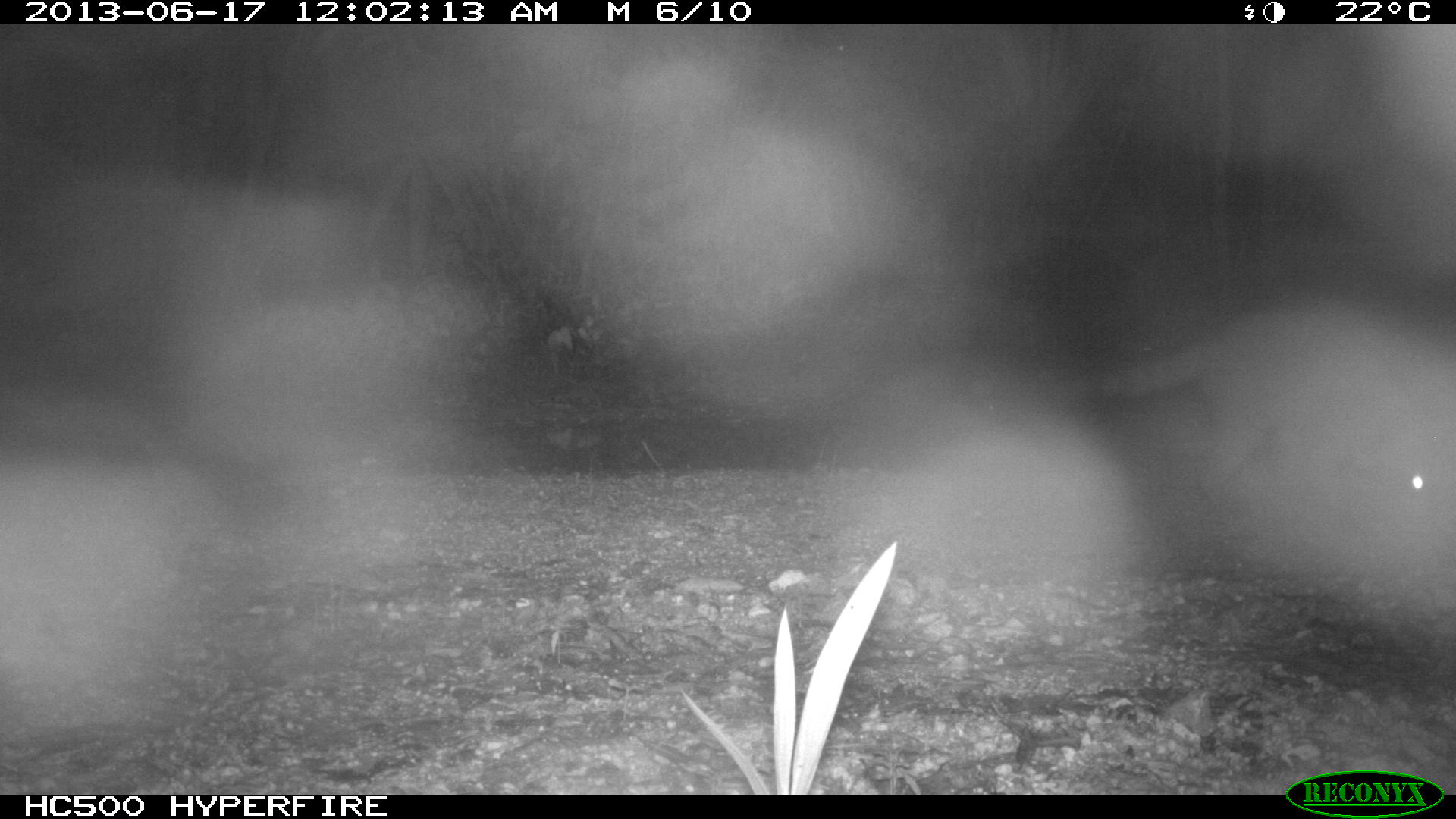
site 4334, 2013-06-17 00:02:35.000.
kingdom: Animalia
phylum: Chordata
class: Mammalia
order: Carnivora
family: Procyonidae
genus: Procyon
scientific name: Procyon lotor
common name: common raccoon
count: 1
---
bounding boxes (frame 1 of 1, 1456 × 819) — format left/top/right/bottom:
procyon lotor: 1023/302/1456/542